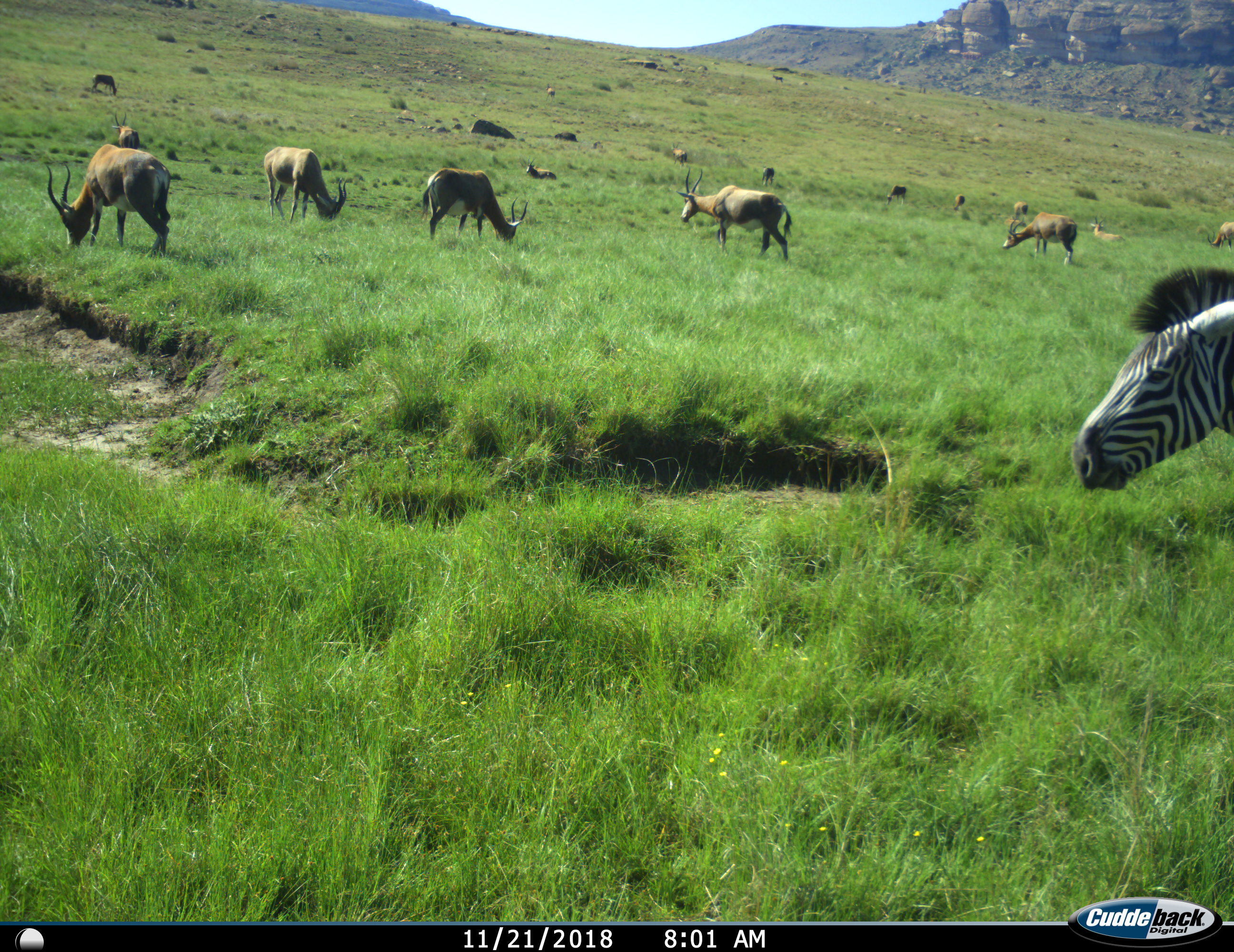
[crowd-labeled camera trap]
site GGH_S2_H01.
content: unidentified animal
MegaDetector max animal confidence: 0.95